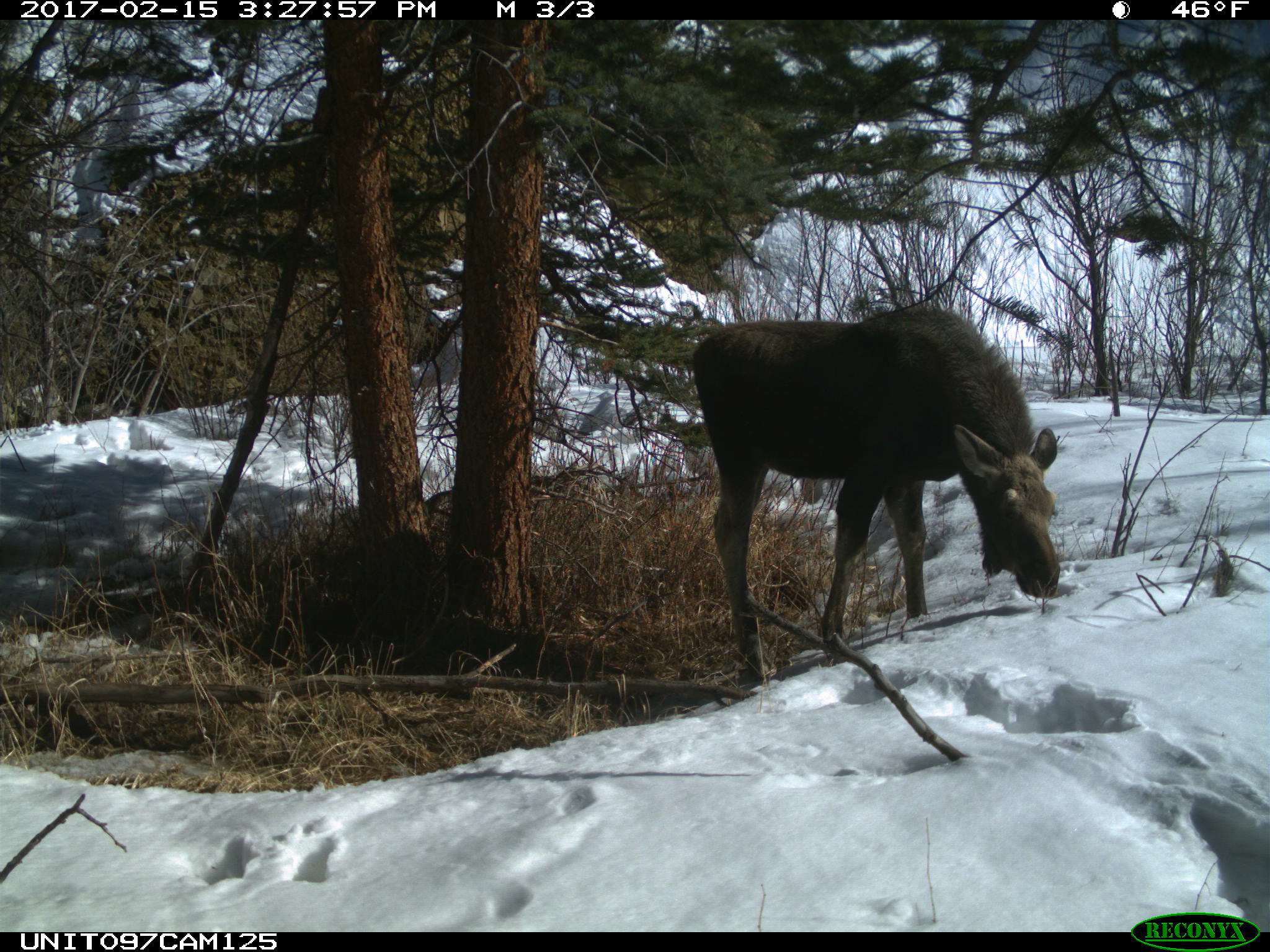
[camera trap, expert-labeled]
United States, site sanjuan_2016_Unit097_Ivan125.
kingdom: Animalia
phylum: Chordata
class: Mammalia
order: Artiodactyla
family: Cervidae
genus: Alces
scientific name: Alces alces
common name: moose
Alces alces (moose).